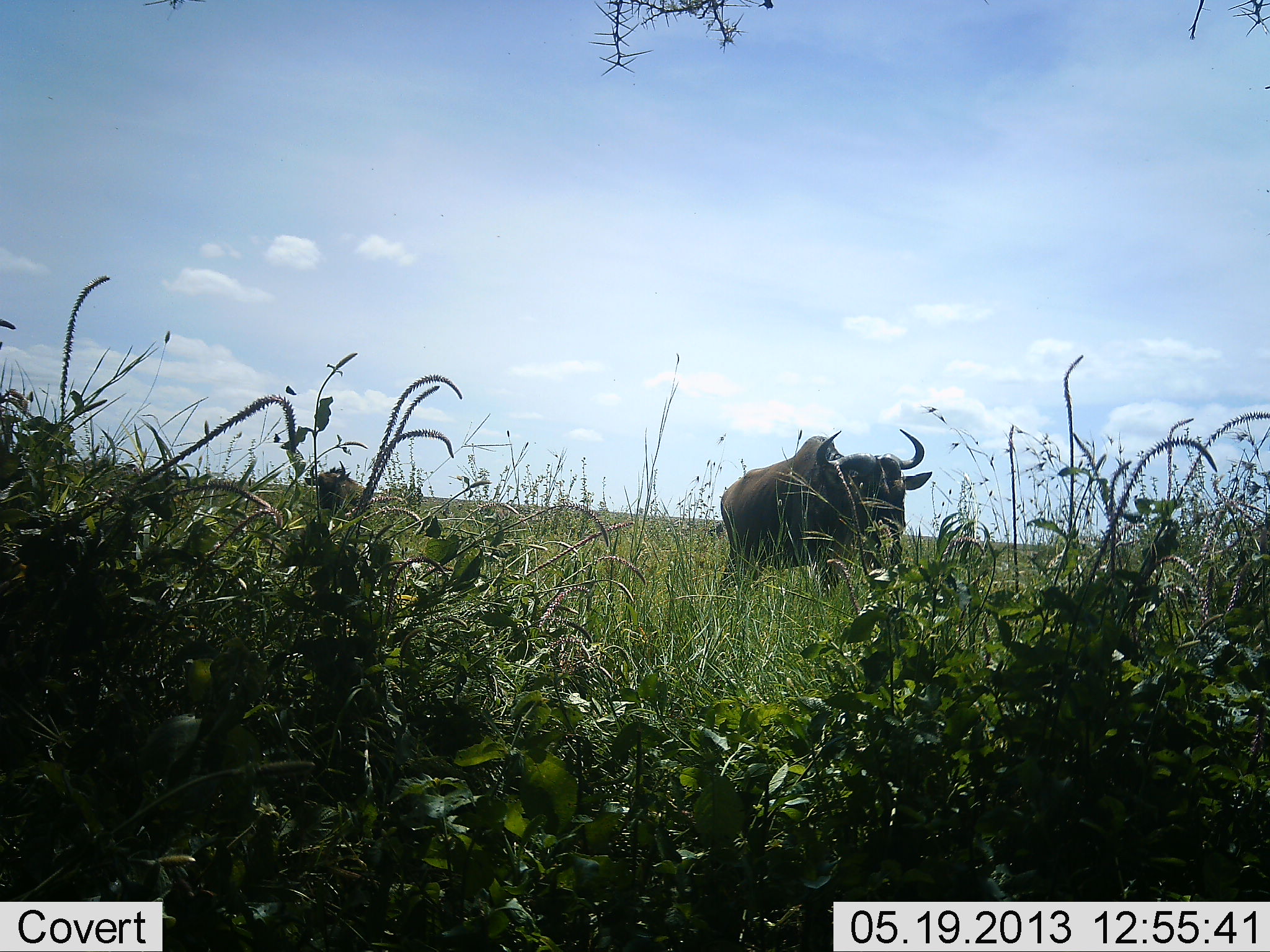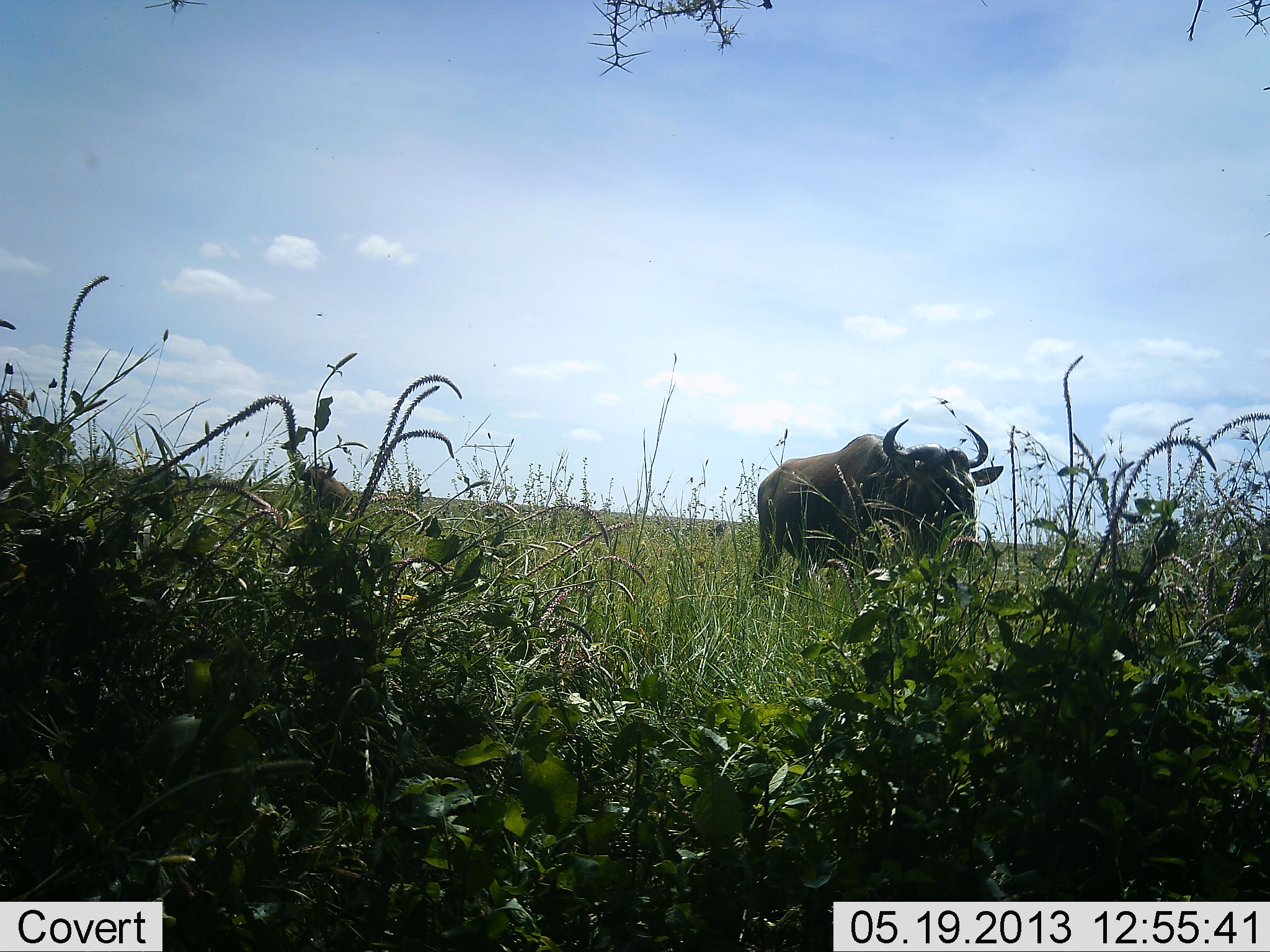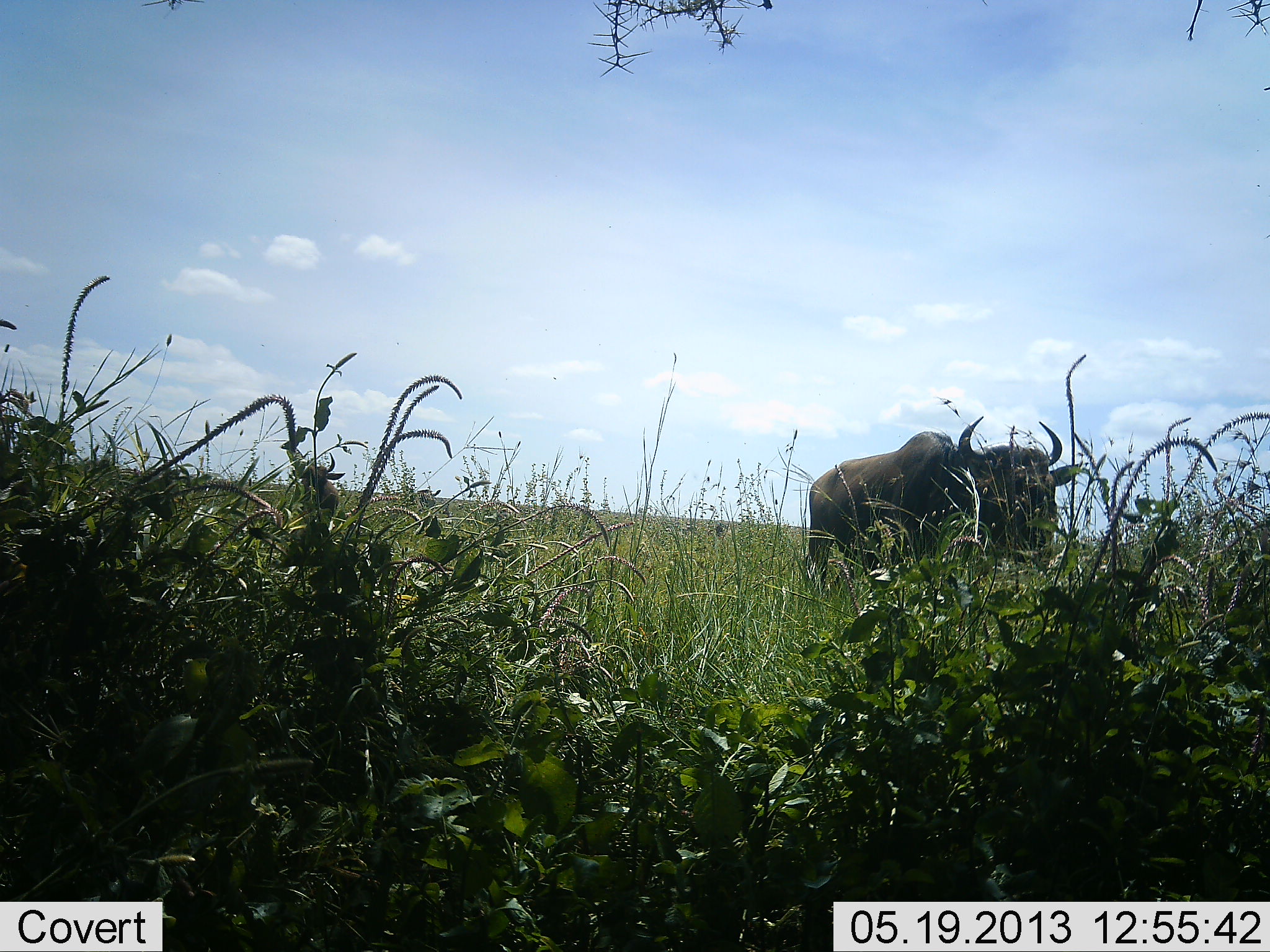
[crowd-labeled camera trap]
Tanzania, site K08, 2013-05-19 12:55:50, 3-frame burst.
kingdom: Animalia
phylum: Chordata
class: Mammalia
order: Artiodactyla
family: Bovidae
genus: Connochaetes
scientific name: Connochaetes taurinus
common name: blue wildebeest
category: wildebeest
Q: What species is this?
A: Wildebeest (blue wildebeest) (Connochaetes taurinus).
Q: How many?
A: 2.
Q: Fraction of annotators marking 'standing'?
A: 30%.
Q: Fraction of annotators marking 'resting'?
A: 10%.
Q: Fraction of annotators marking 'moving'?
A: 70%.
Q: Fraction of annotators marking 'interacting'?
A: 0%.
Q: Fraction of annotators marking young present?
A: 0%.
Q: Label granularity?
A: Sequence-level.